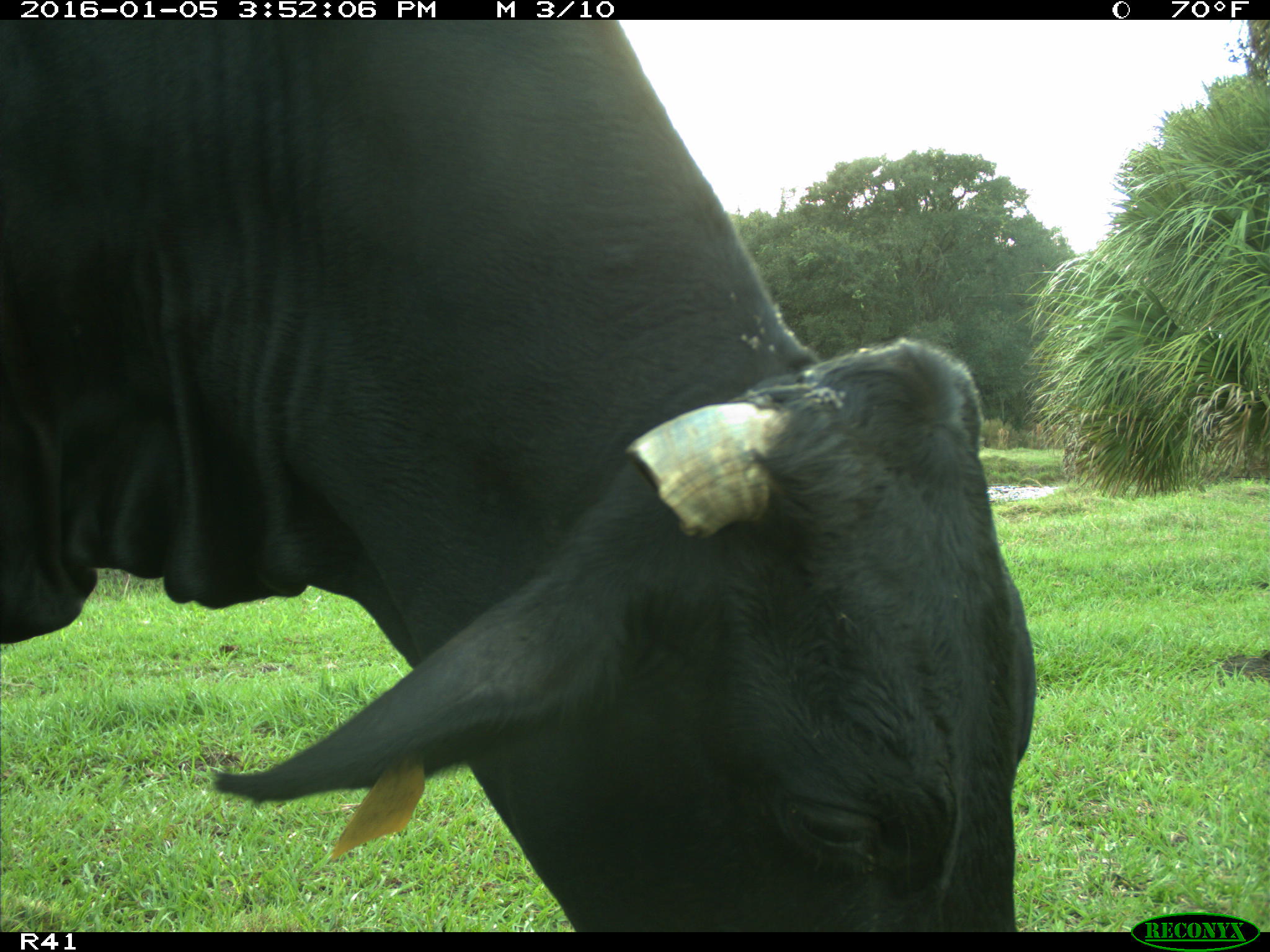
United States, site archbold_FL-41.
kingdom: Animalia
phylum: Chordata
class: Mammalia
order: Artiodactyla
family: Bovidae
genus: Bos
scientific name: Bos taurus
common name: domestic cow